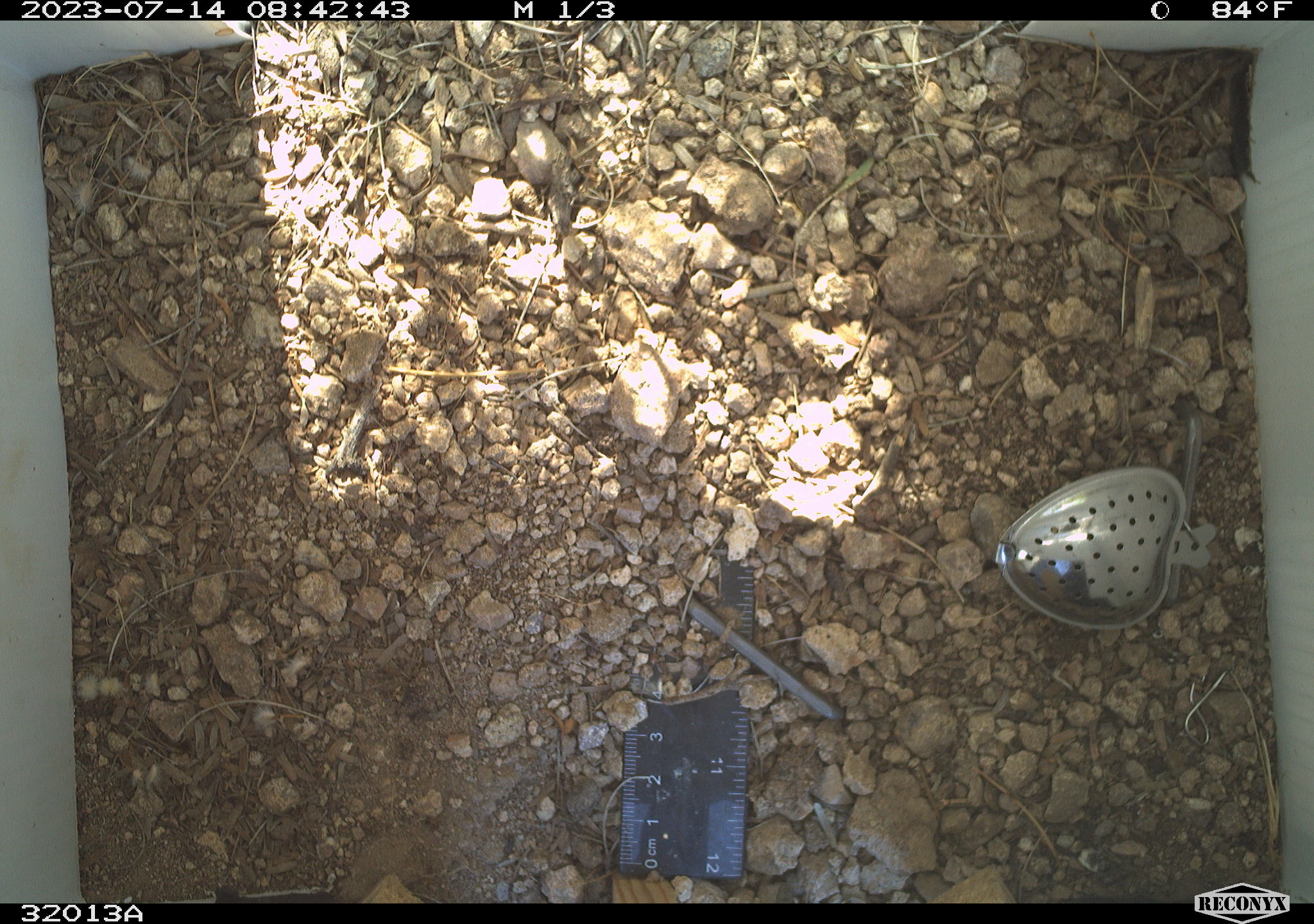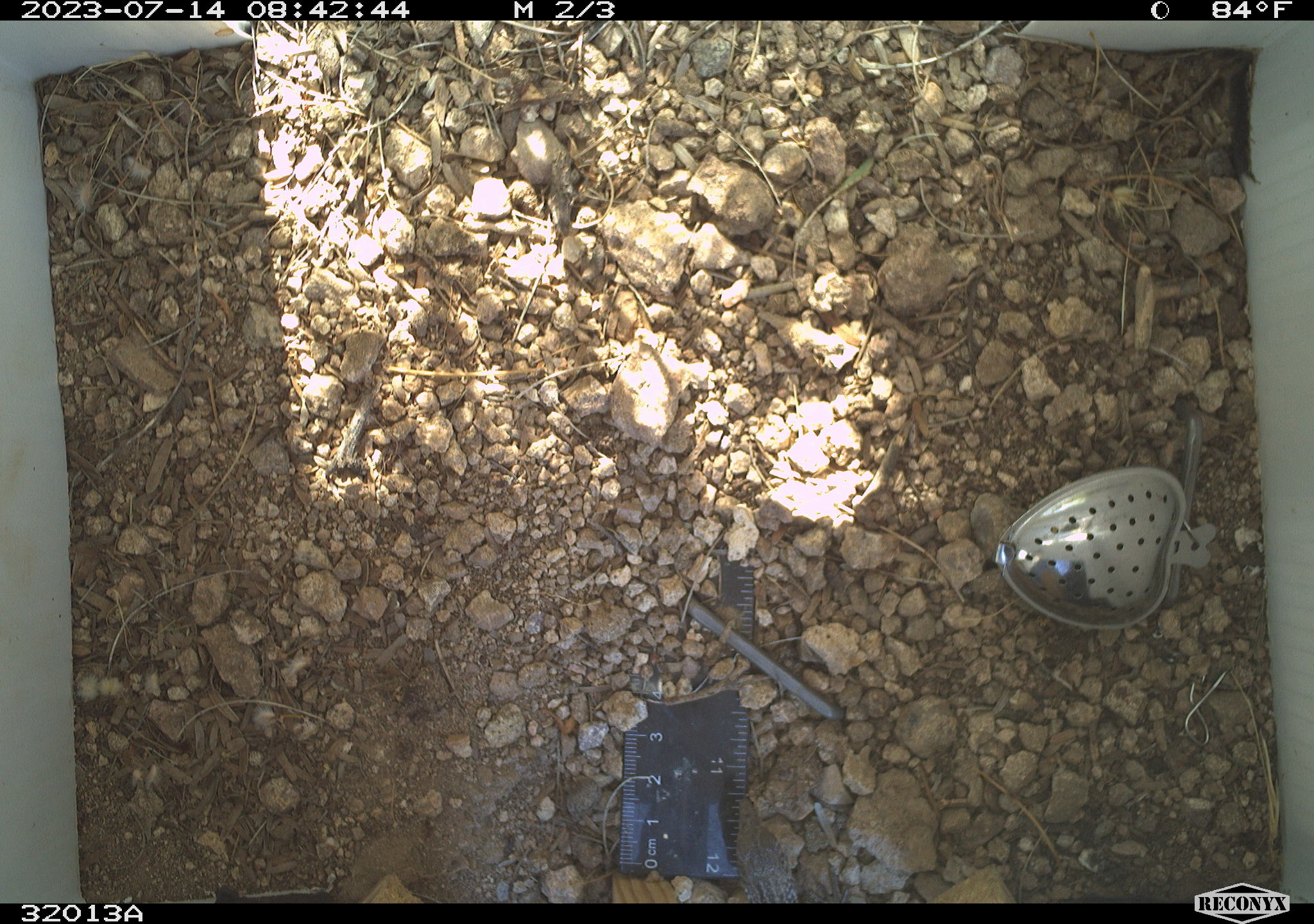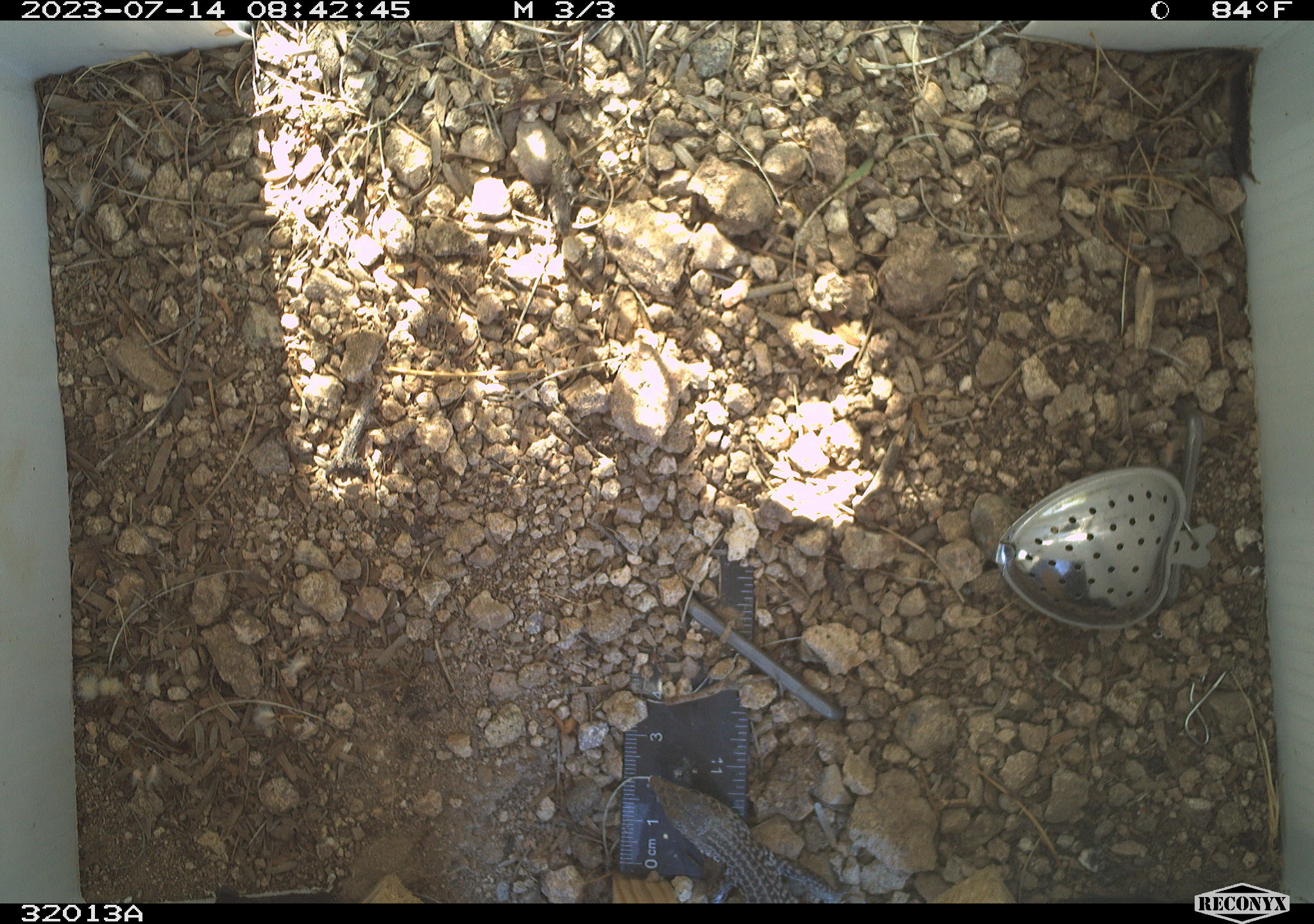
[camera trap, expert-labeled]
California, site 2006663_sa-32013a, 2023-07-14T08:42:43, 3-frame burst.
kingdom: Animalia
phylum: Chordata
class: Reptilia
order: Squamata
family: Teiidae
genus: Aspidoscelis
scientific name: Aspidoscelis tigris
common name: western whiptail